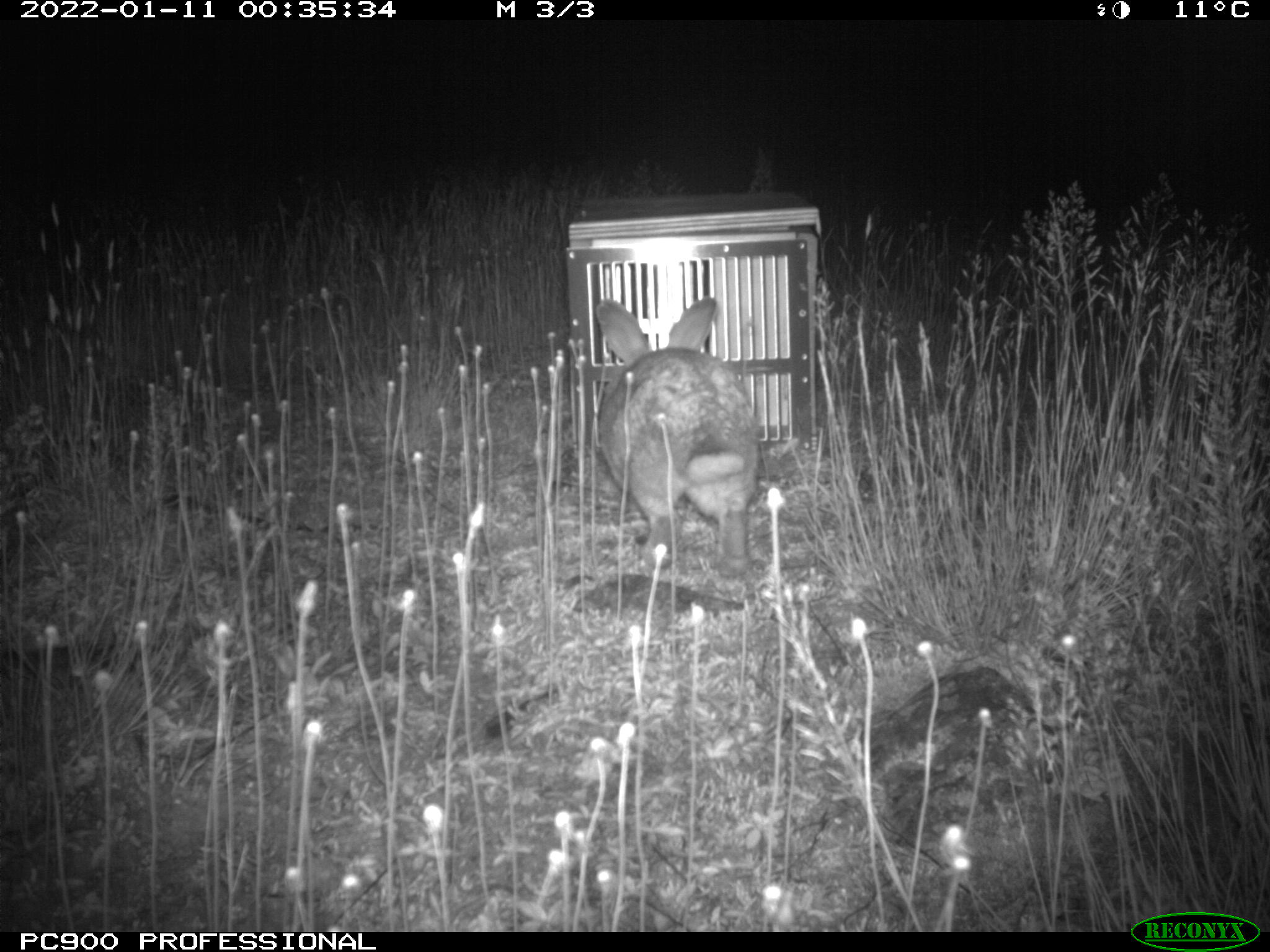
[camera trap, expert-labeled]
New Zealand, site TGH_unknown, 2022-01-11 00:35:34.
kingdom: Animalia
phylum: Chordata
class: Mammalia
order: Lagomorpha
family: Leporidae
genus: Oryctolagus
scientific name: Oryctolagus cuniculus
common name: european rabbit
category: rabbit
Rabbit (european rabbit) (Oryctolagus cuniculus).